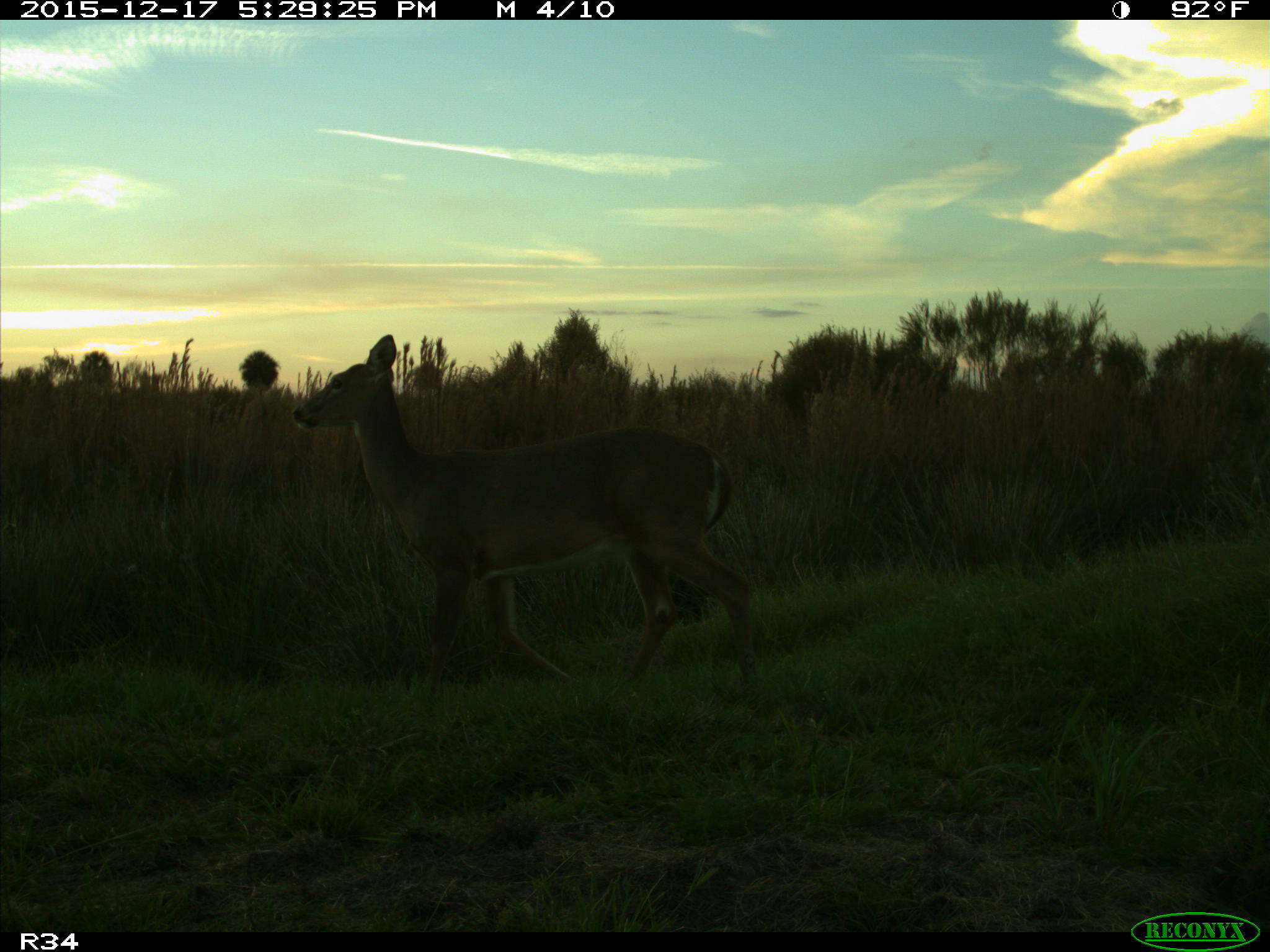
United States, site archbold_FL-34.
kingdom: Animalia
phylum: Chordata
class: Mammalia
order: Artiodactyla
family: Cervidae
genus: Odocoileus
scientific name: Odocoileus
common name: deer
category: unidentified deer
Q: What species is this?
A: Unidentified deer (deer) (Odocoileus).